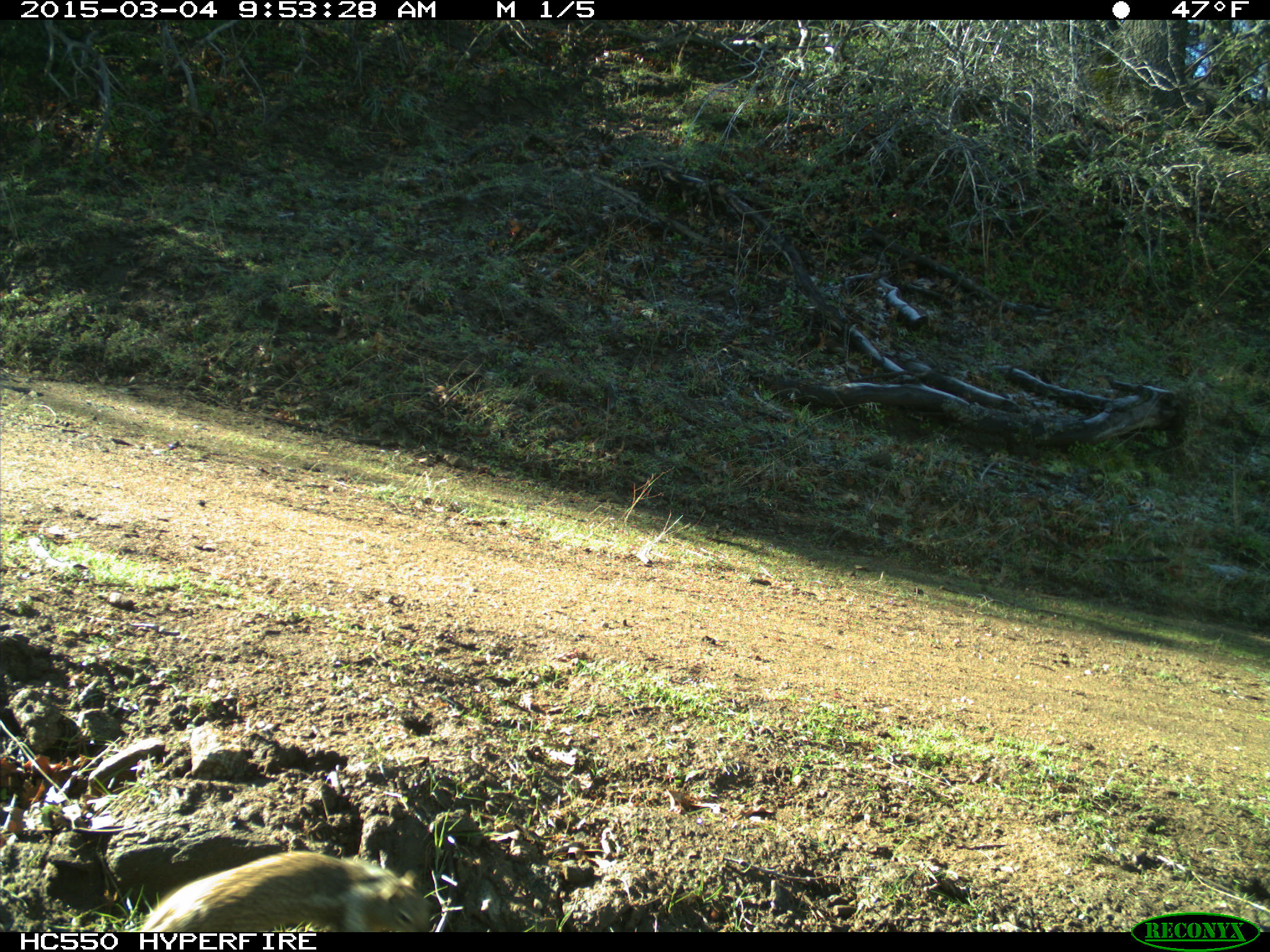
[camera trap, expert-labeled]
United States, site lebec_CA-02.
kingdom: Animalia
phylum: Chordata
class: Mammalia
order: Rodentia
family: Sciuridae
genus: Otospermophilus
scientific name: Otospermophilus beecheyi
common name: california ground squirrel